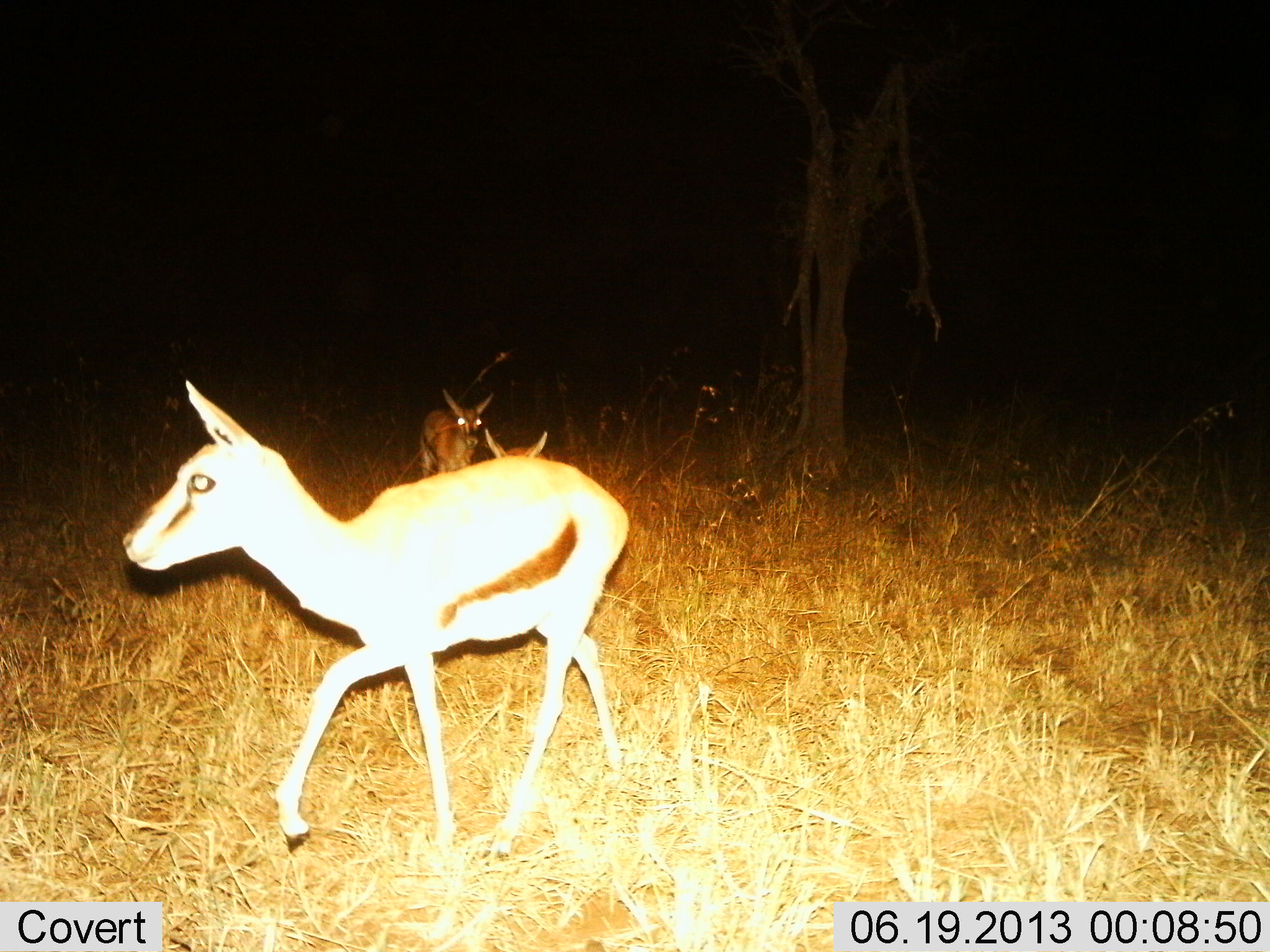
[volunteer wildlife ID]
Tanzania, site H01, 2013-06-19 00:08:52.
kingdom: Animalia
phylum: Chordata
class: Mammalia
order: Artiodactyla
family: Bovidae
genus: Eudorcas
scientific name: Eudorcas thomsonii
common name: thomson's gazelle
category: gazellethomsons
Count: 3.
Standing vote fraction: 13%.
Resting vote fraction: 0%.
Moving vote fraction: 96%.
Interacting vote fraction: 0%.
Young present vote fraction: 39%.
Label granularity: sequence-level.